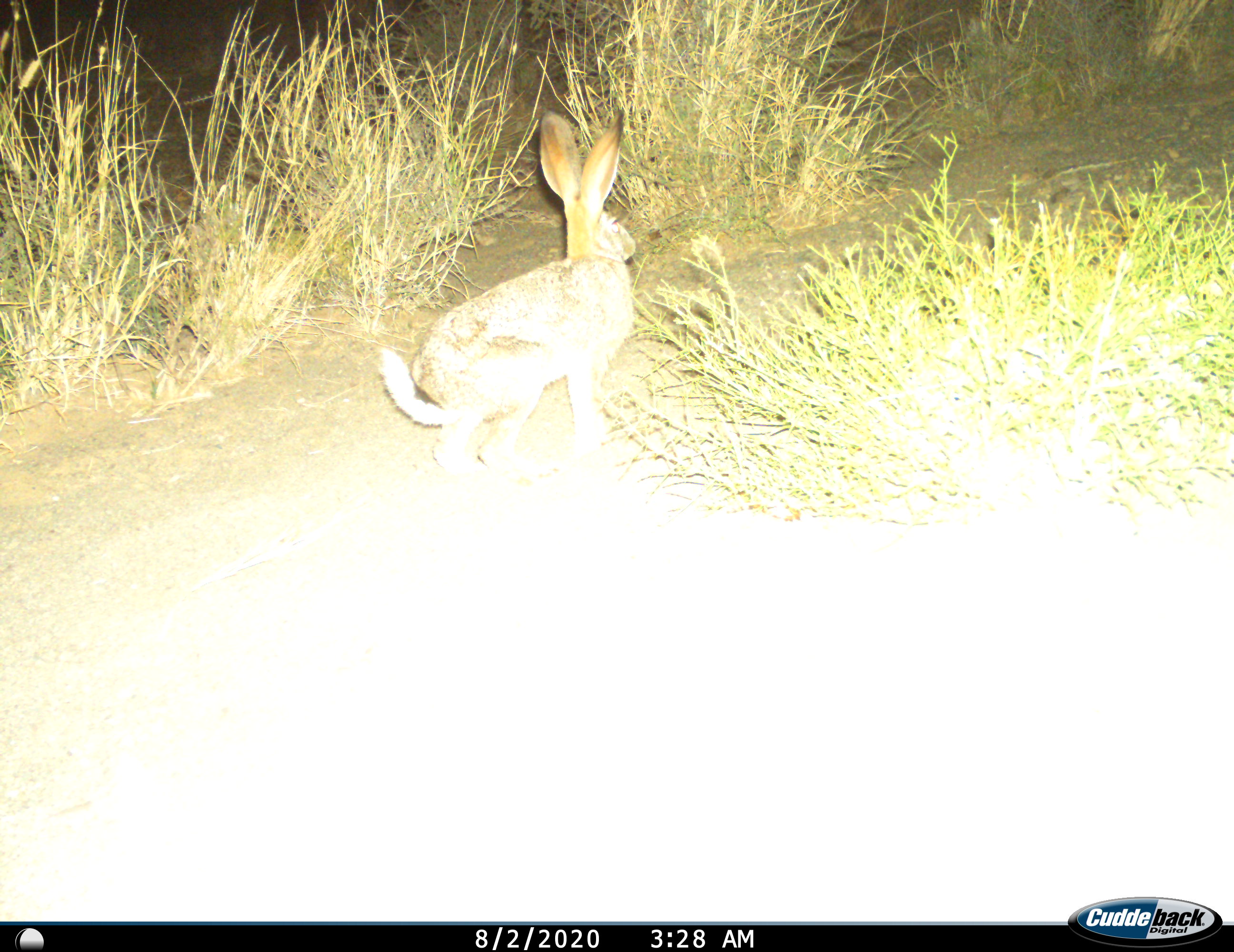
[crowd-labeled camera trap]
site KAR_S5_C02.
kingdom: Animalia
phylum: Chordata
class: Mammalia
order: Lagomorpha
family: Leporidae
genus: Lepus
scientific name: Lepus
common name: hare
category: hareunknown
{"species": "hareunknown (hare) (Lepus)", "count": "1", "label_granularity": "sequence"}